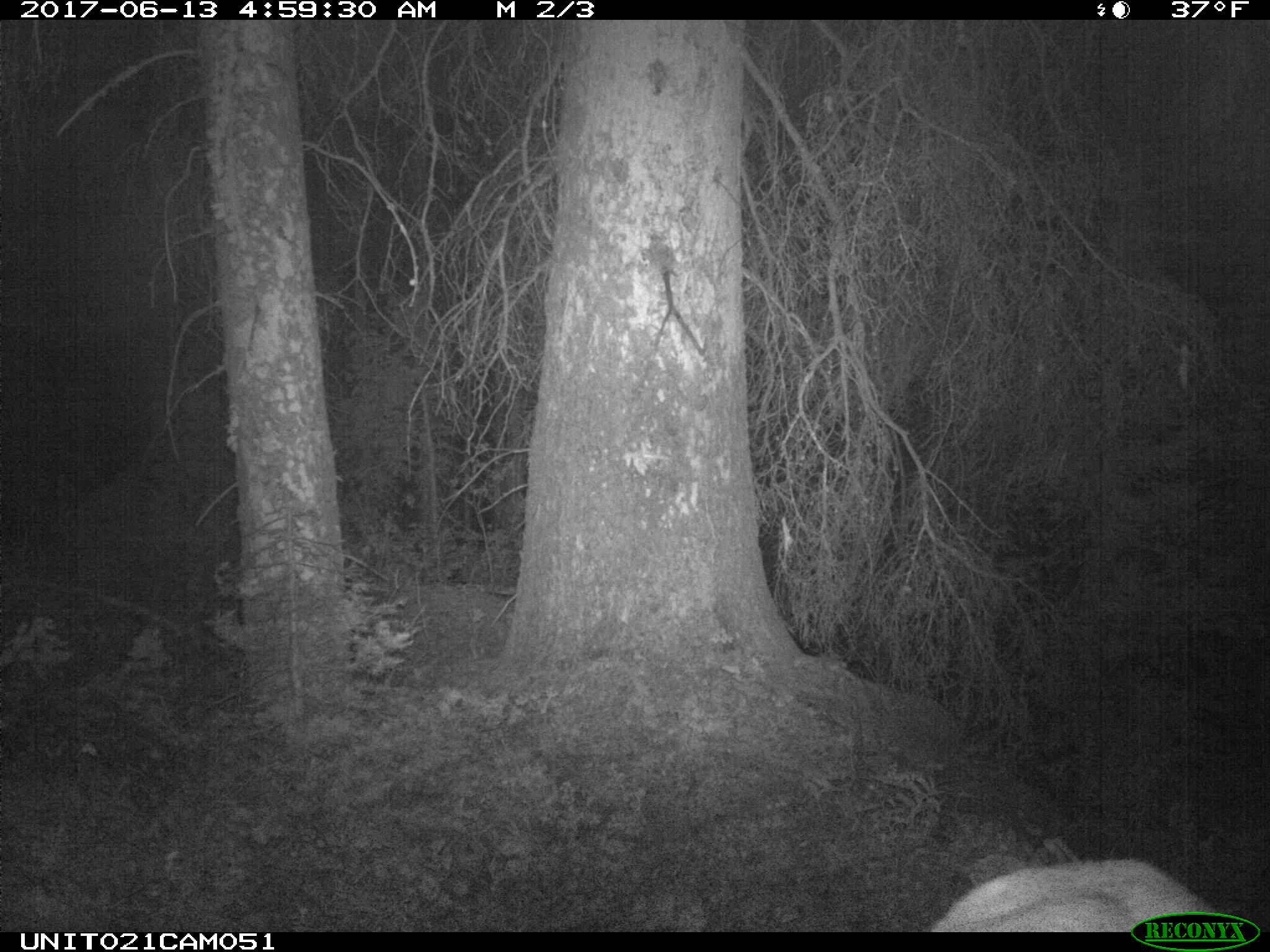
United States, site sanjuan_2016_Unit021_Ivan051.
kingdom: Animalia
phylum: Chordata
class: Mammalia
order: Artiodactyla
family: Cervidae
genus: Cervus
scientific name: Cervus elaphus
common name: red deer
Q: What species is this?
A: Cervus elaphus (red deer).